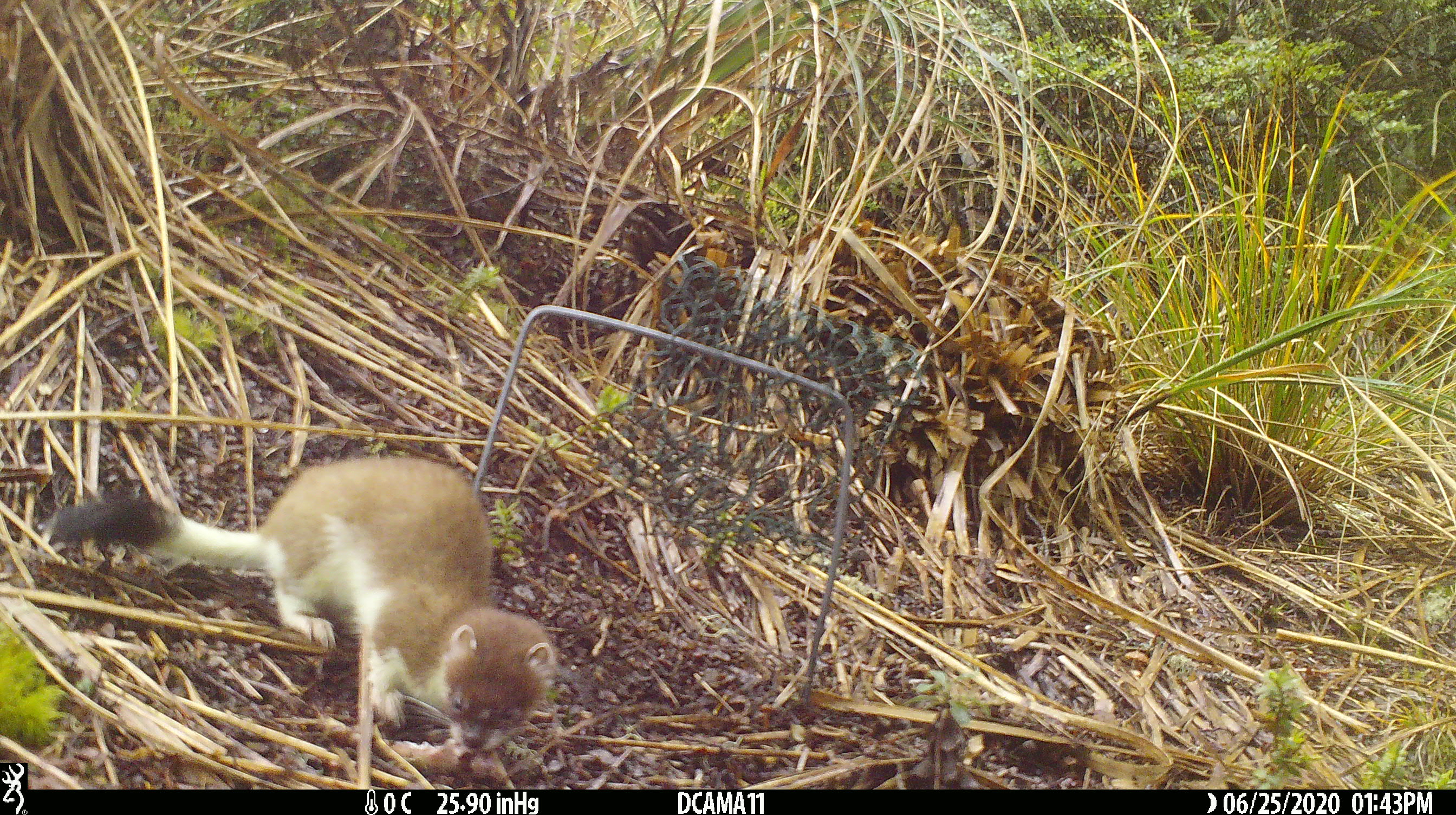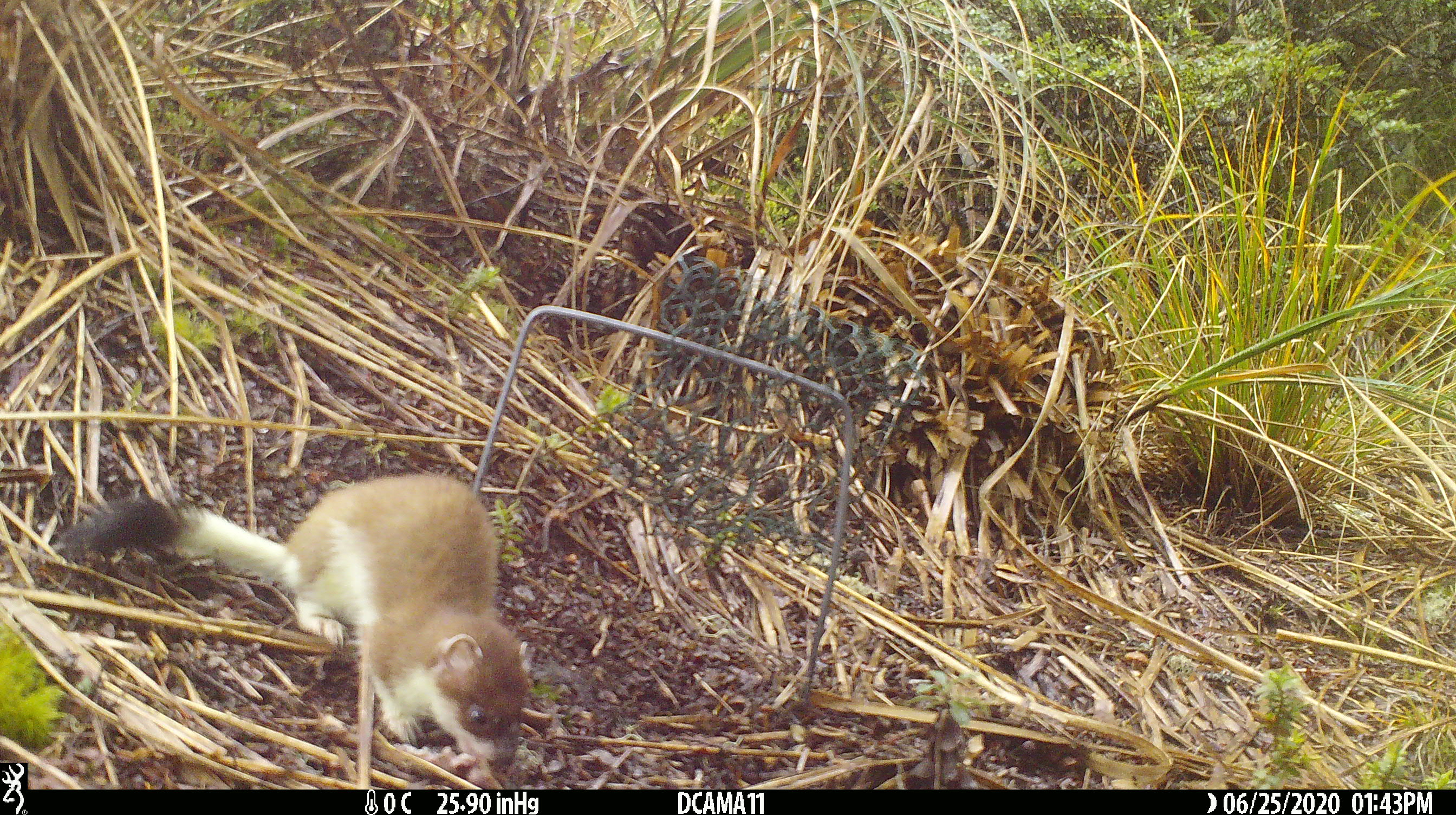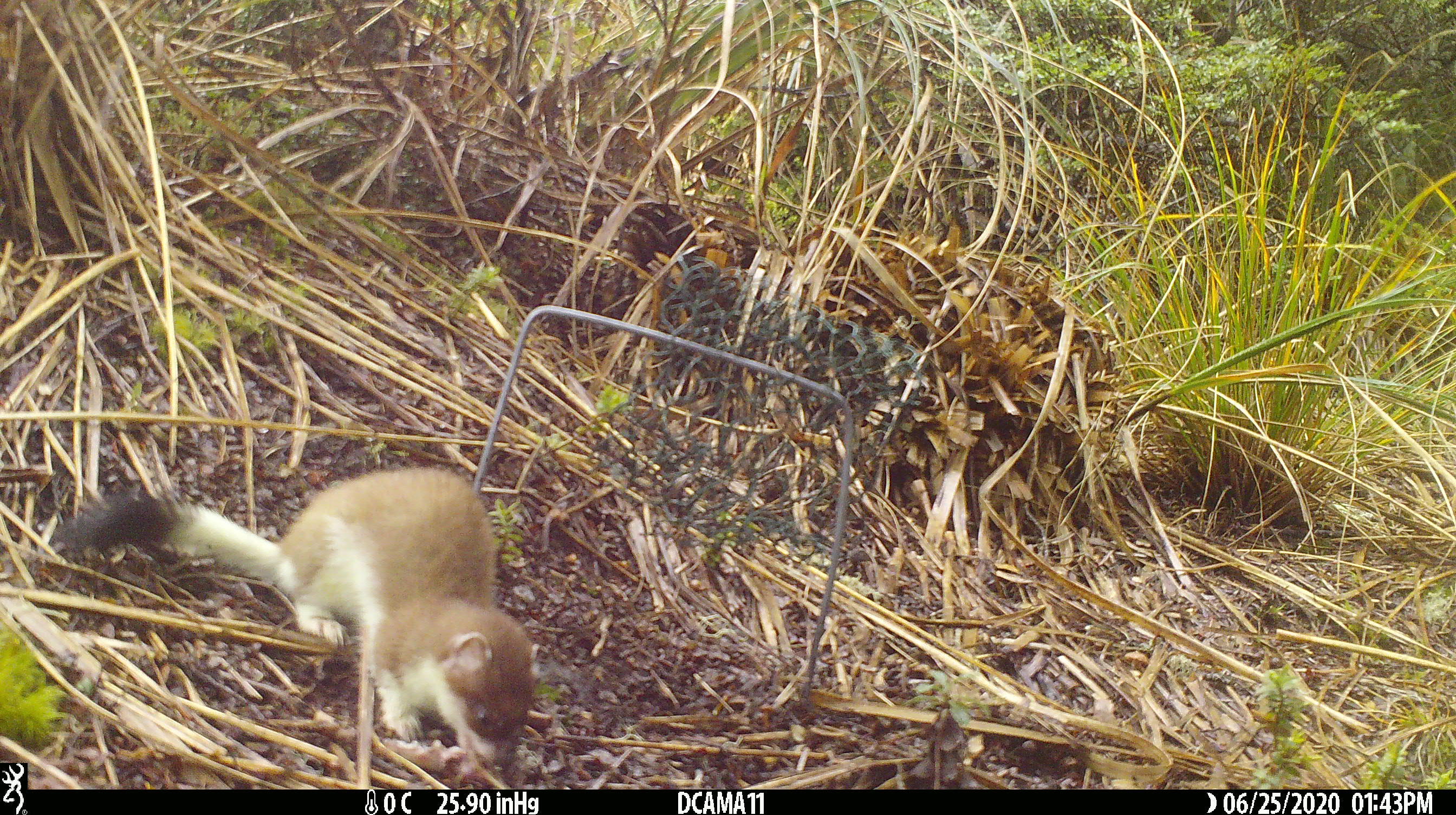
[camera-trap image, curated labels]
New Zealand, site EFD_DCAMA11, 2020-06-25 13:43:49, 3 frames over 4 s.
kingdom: Animalia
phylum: Chordata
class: Mammalia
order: Carnivora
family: Mustelidae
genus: Mustela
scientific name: Mustela erminea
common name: stoat